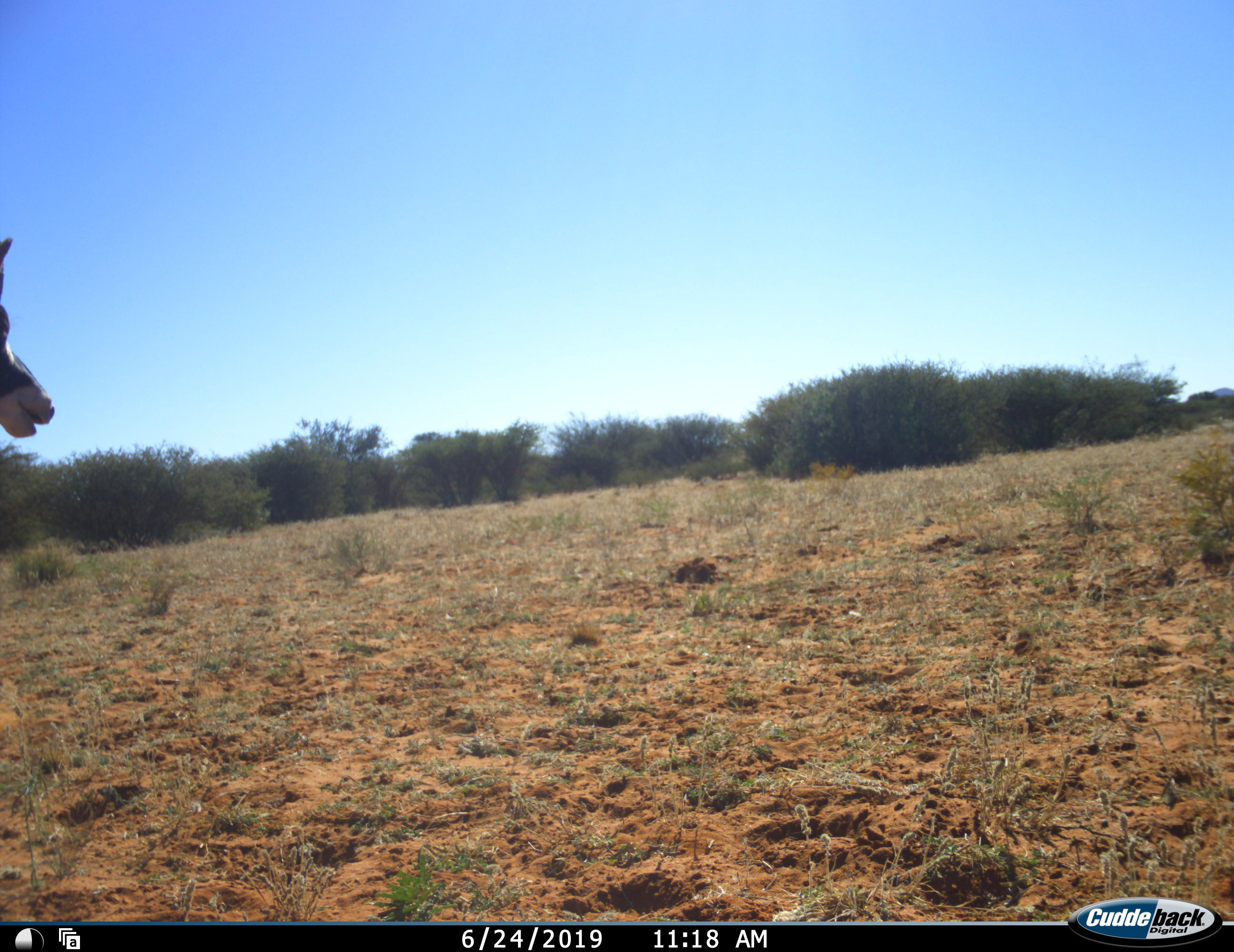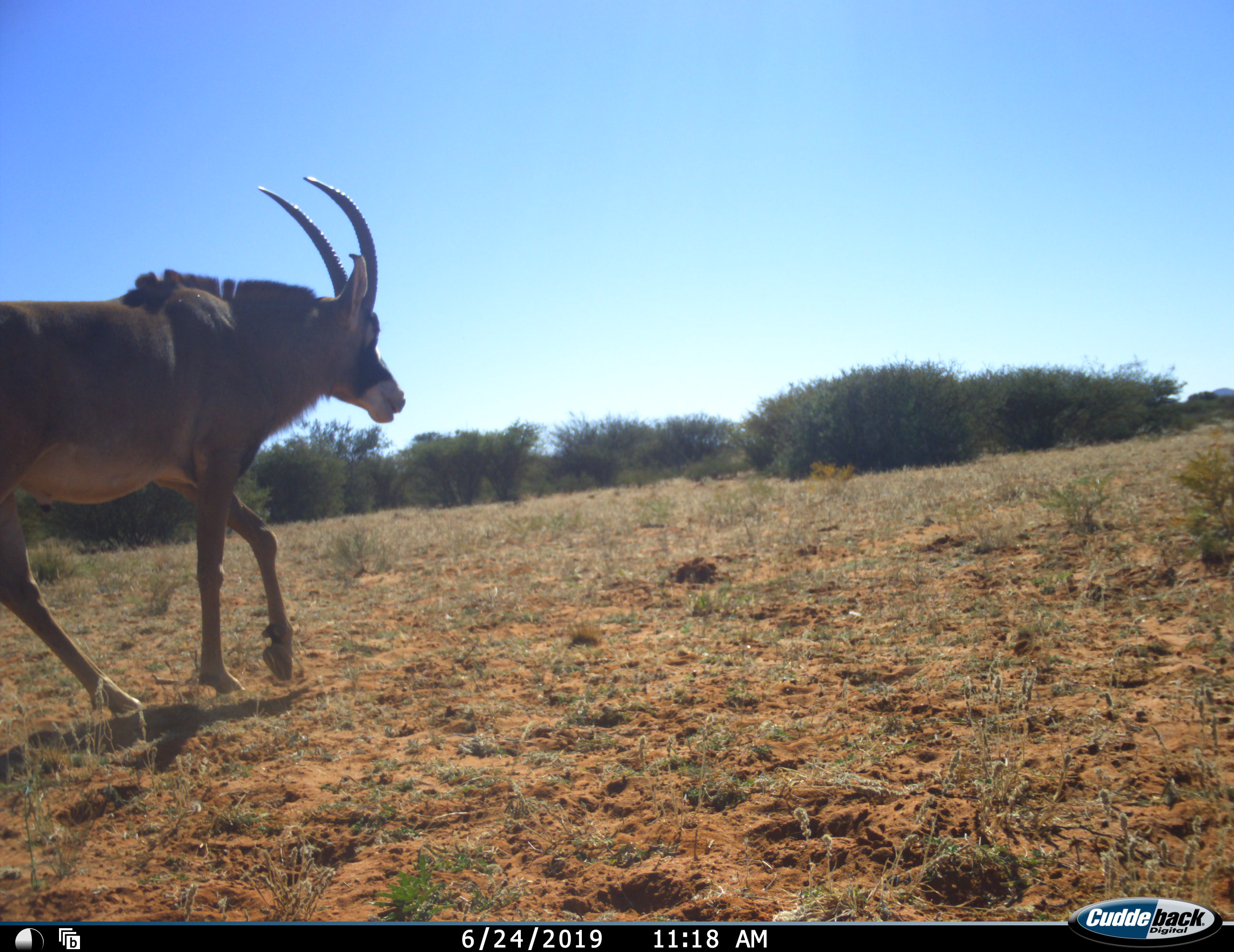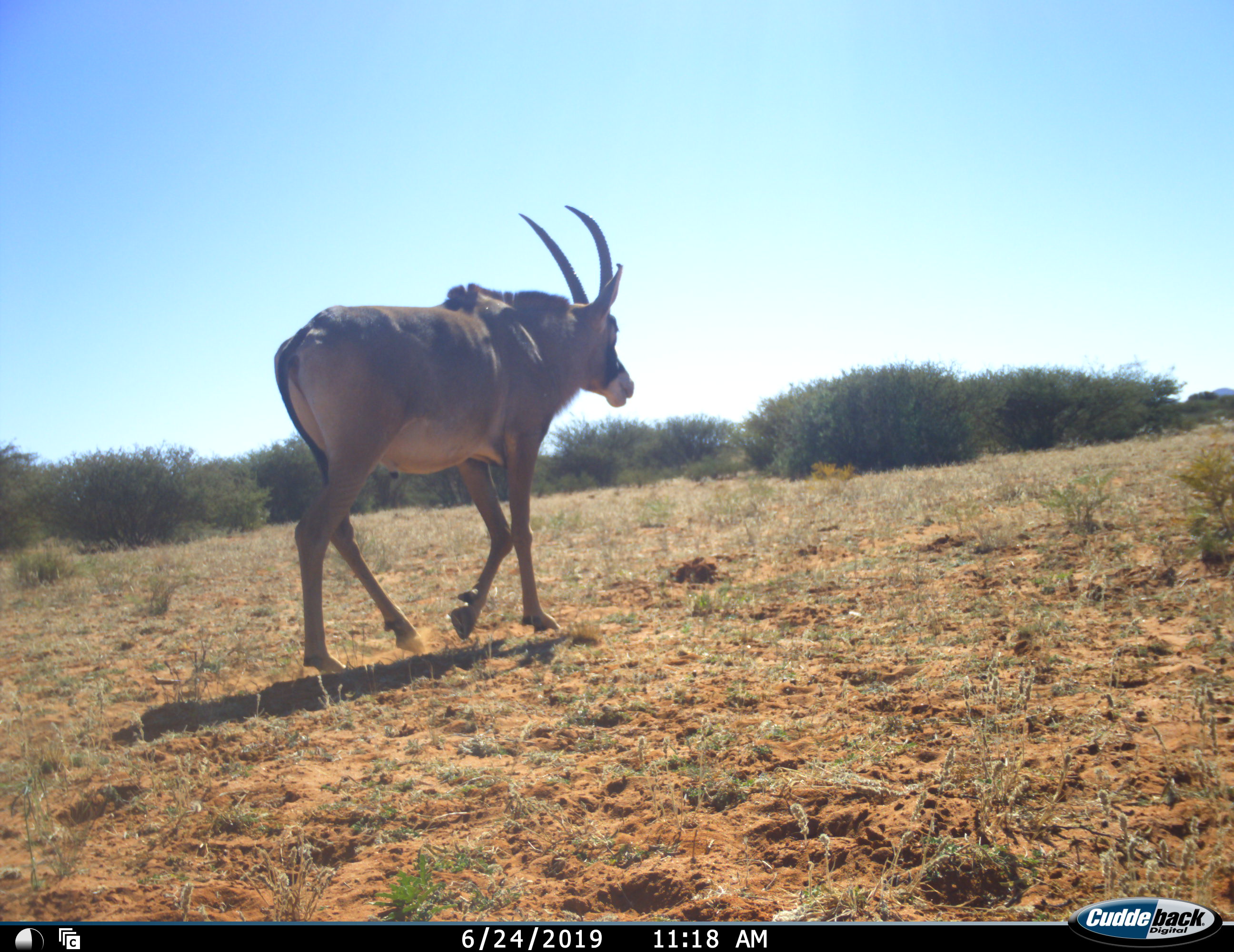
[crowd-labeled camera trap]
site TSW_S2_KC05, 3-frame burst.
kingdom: Animalia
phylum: Chordata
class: Mammalia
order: Artiodactyla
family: Bovidae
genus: Hippotragus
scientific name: Hippotragus equinus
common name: roan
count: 1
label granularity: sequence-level